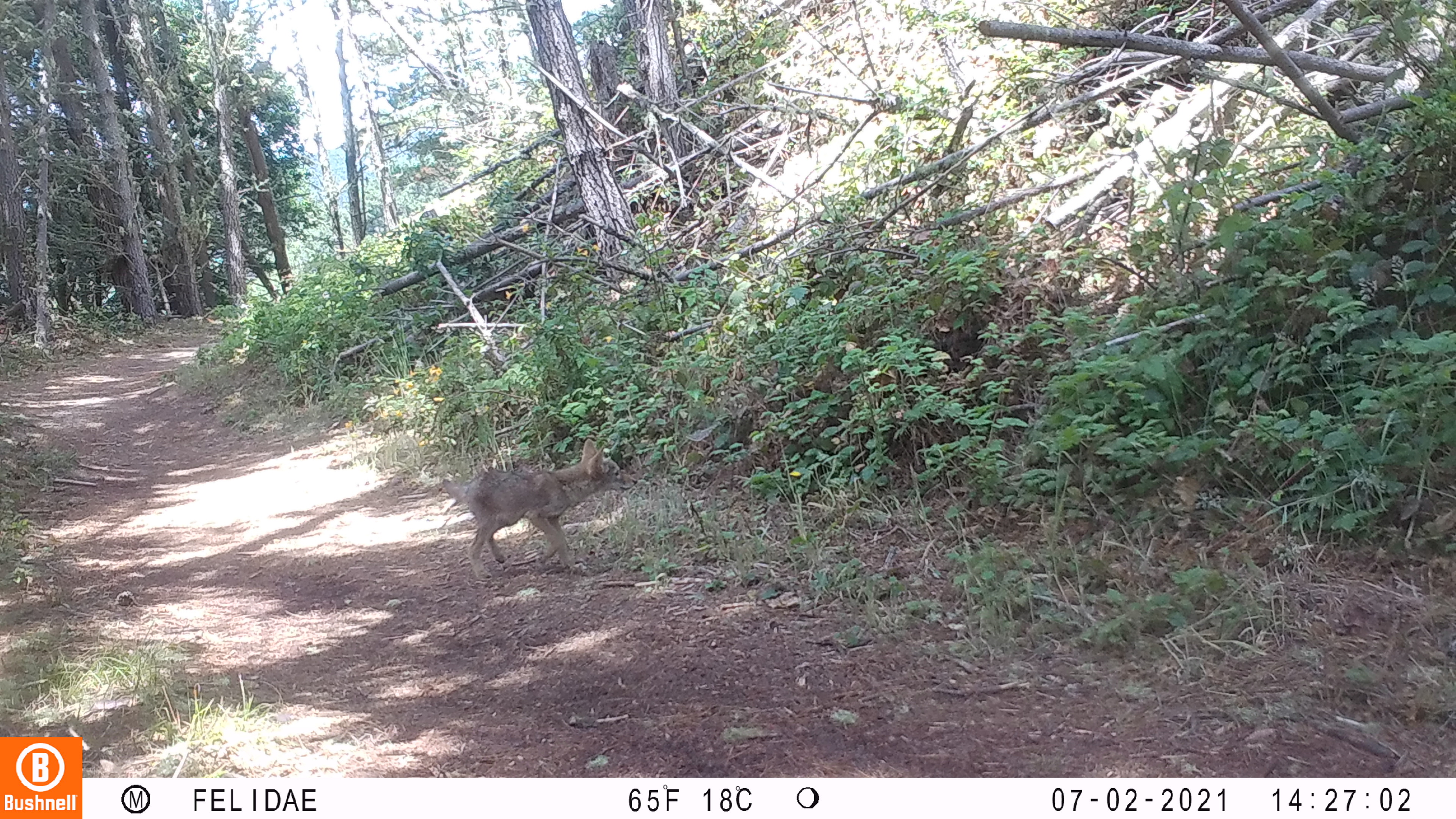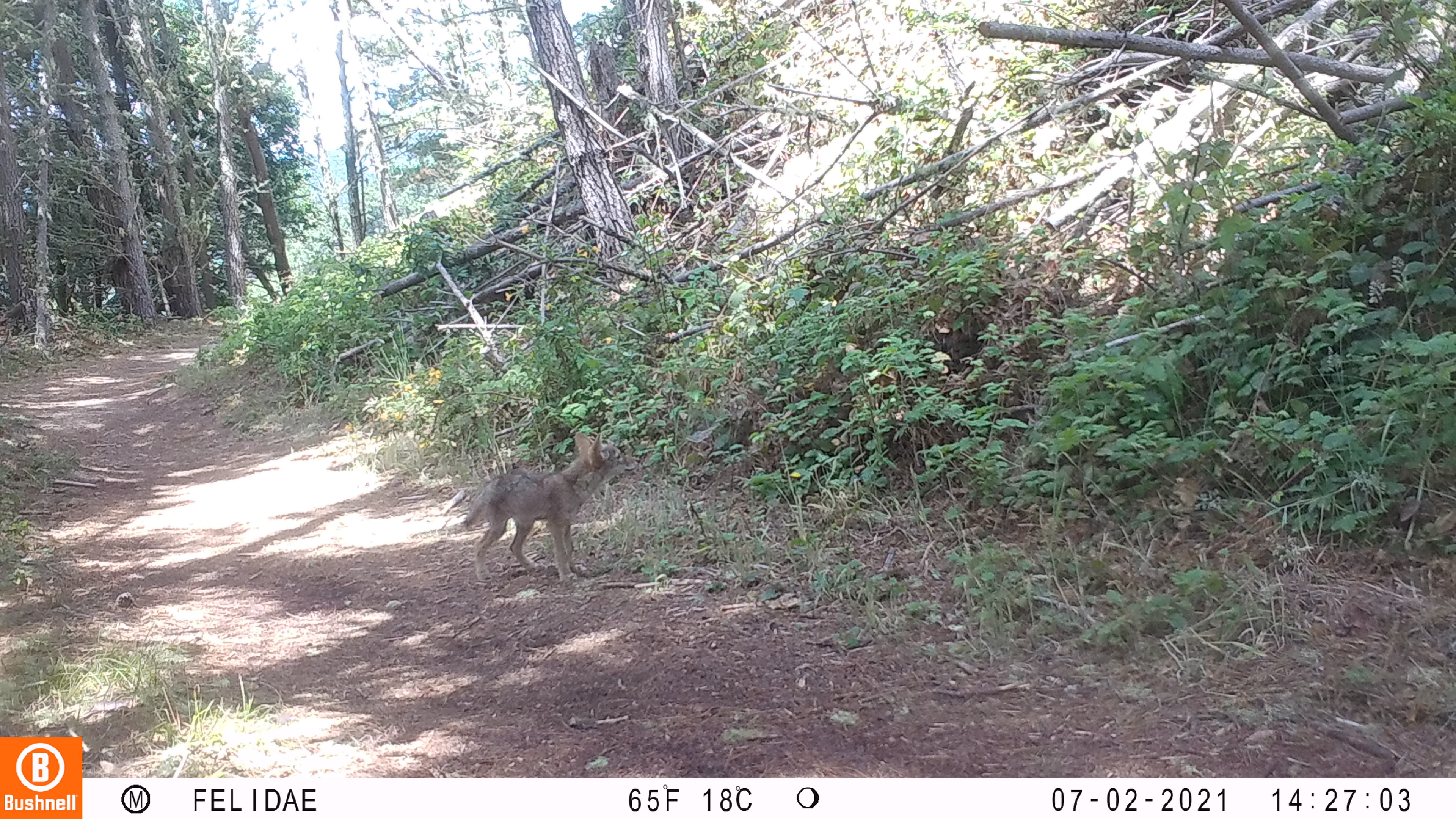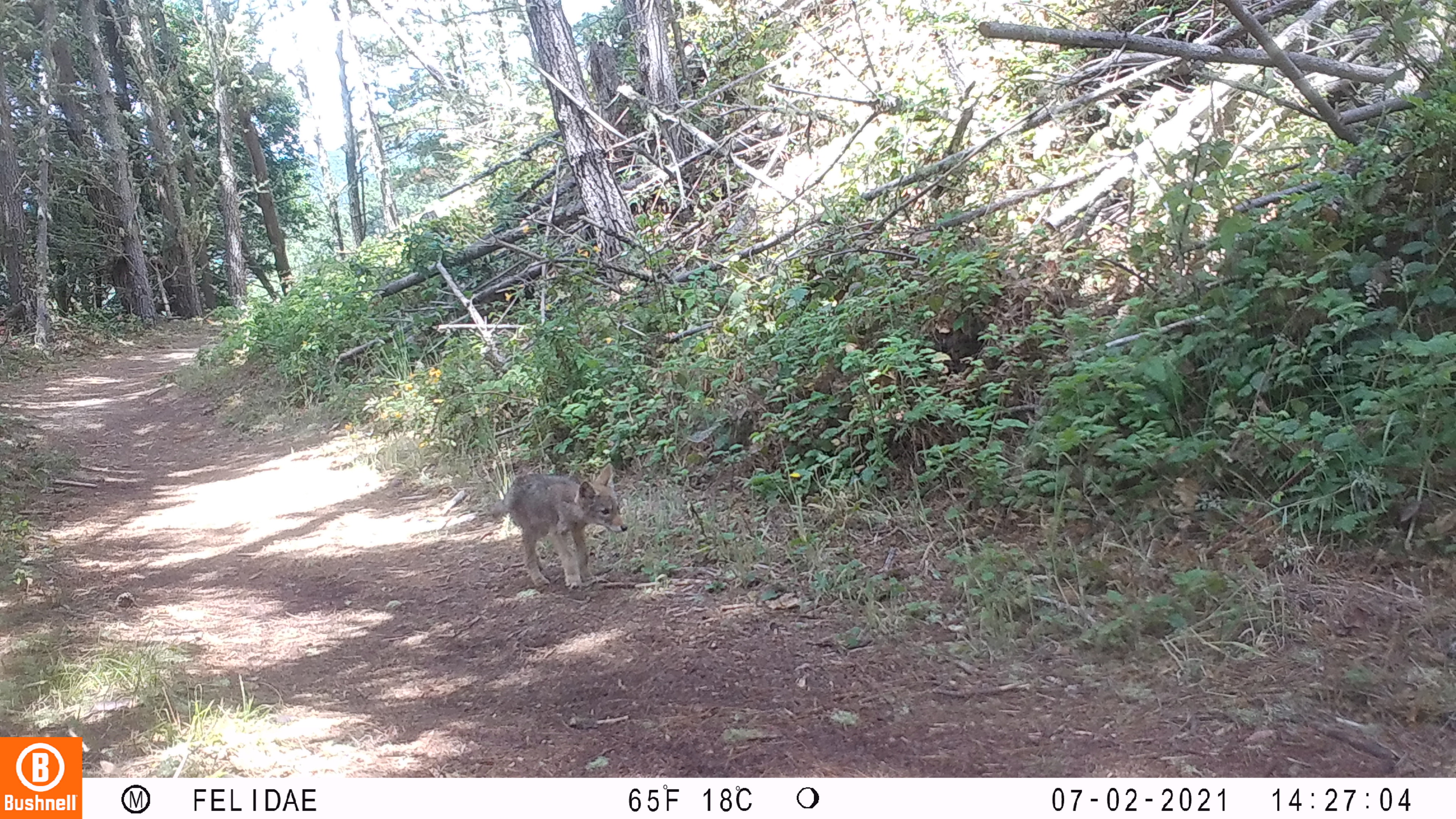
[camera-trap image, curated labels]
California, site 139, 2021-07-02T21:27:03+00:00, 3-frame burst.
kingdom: Animalia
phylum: Chordata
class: Mammalia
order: Carnivora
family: Canidae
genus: Canis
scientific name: Canis latrans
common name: coyote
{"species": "coyote (Canis latrans)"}